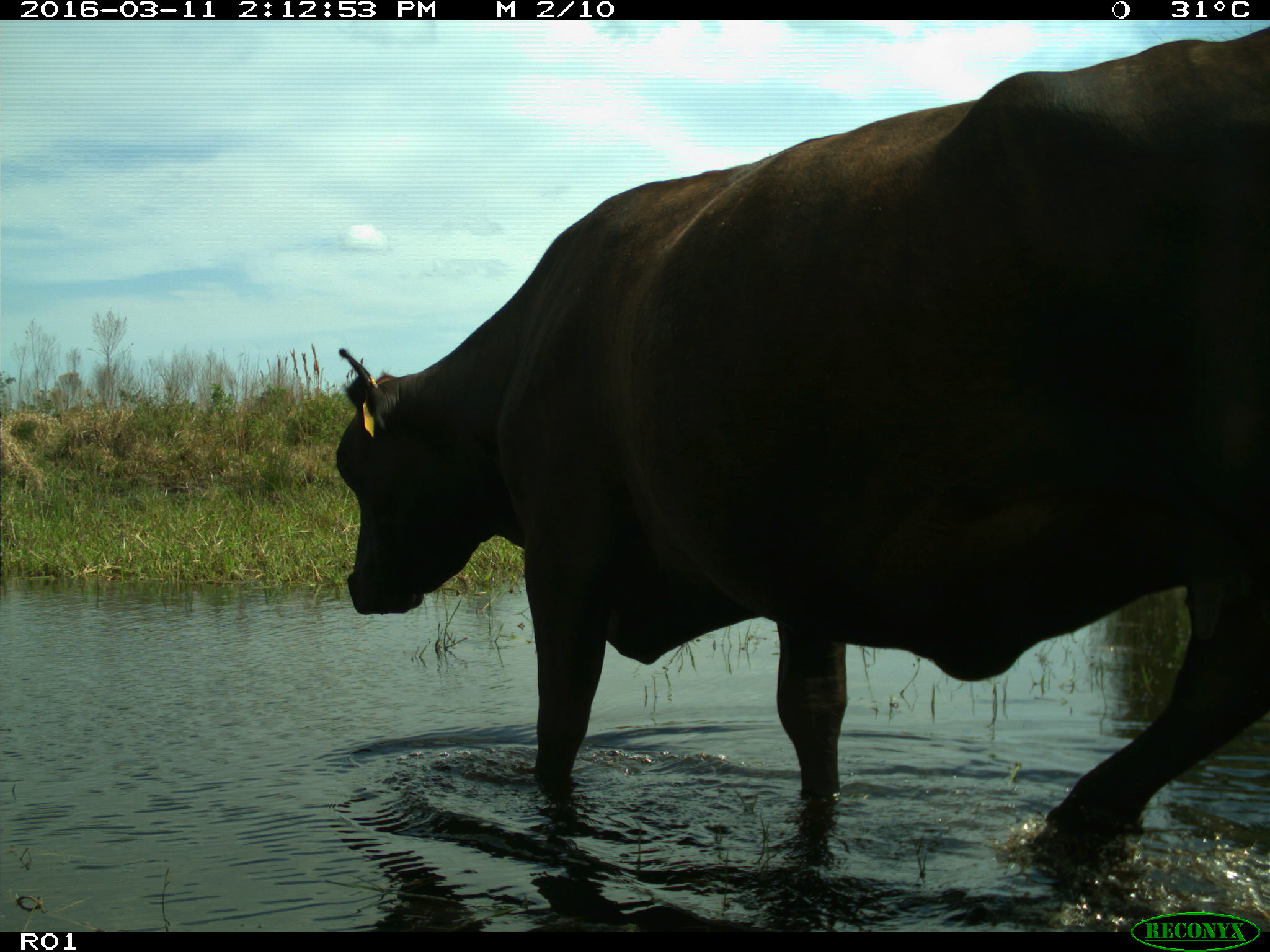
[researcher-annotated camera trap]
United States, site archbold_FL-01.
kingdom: Animalia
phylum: Chordata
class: Mammalia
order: Artiodactyla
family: Bovidae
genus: Bos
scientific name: Bos taurus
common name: domestic cow